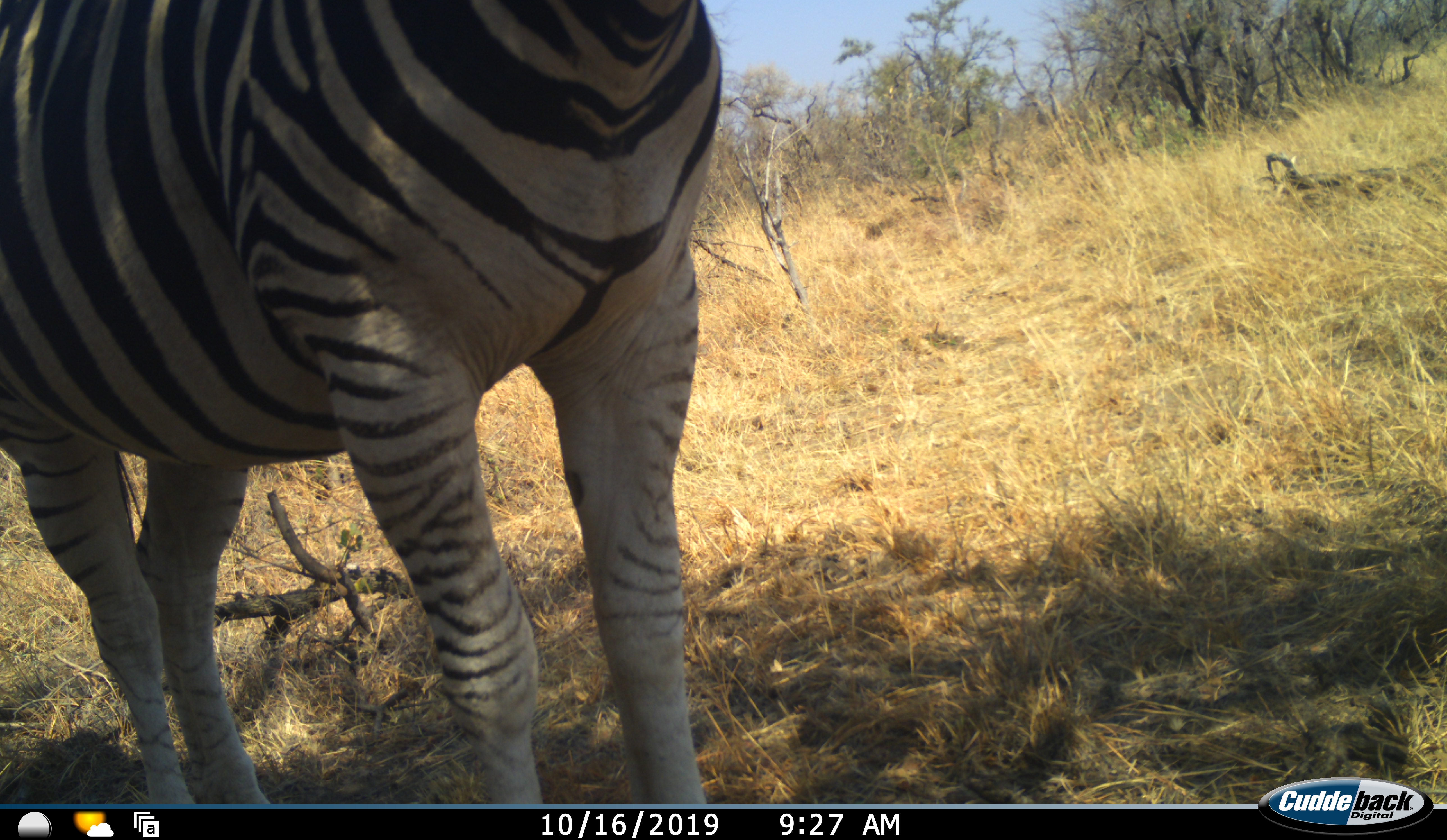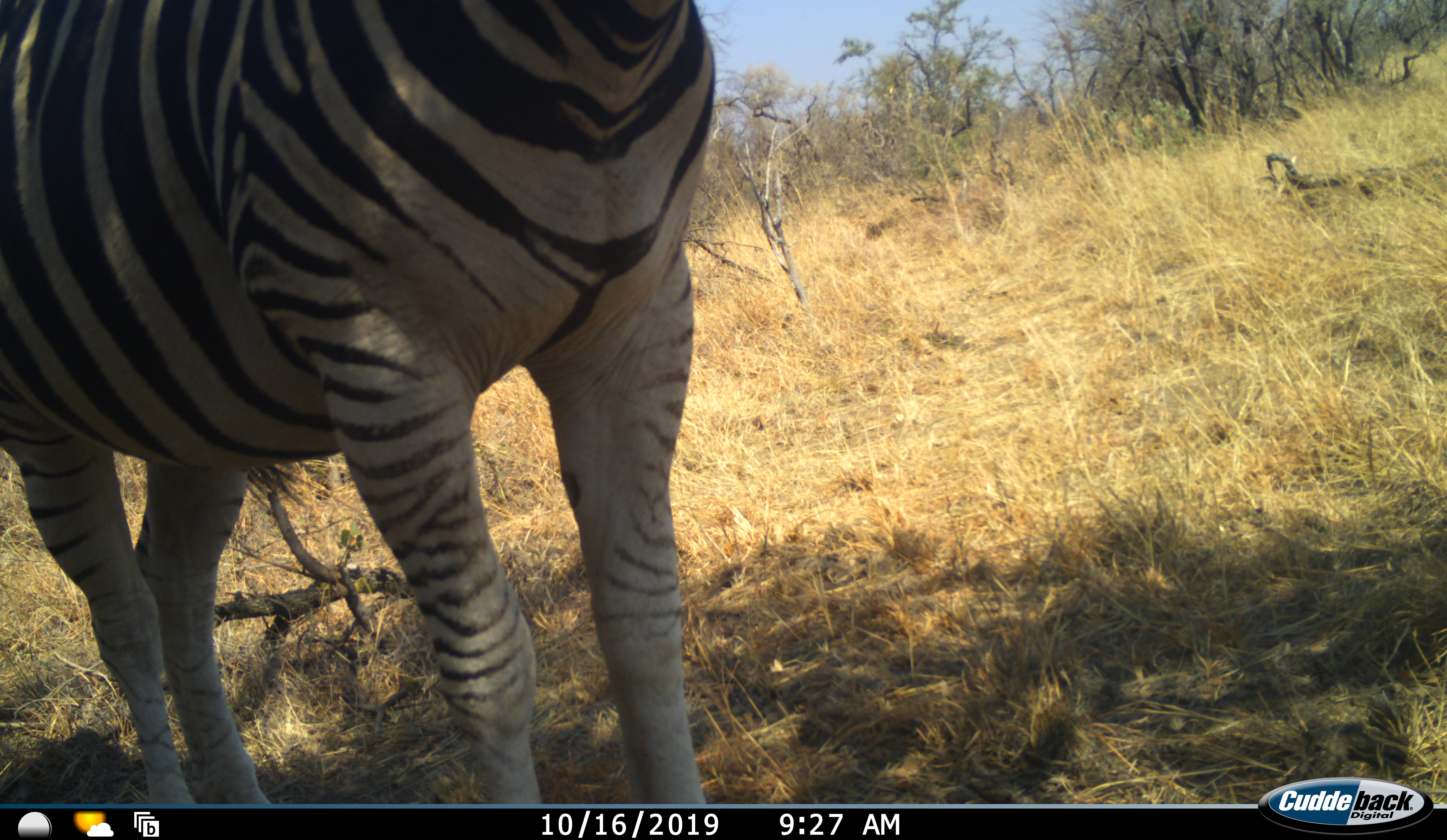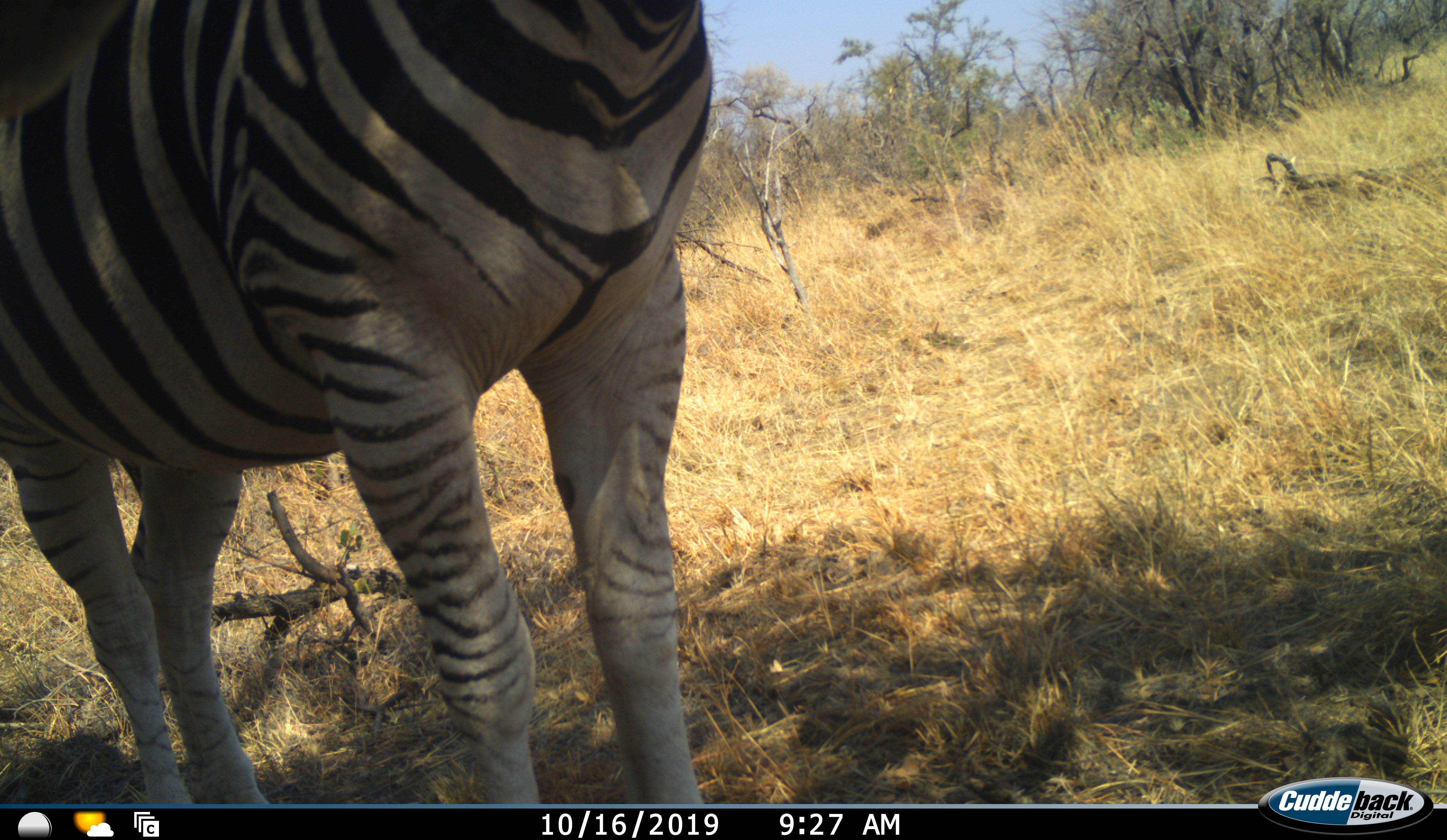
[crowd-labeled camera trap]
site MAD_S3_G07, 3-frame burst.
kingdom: Animalia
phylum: Chordata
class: Mammalia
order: Perissodactyla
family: Equidae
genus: Equus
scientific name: Equus quagga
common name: plains zebra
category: zebraplains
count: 1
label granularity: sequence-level